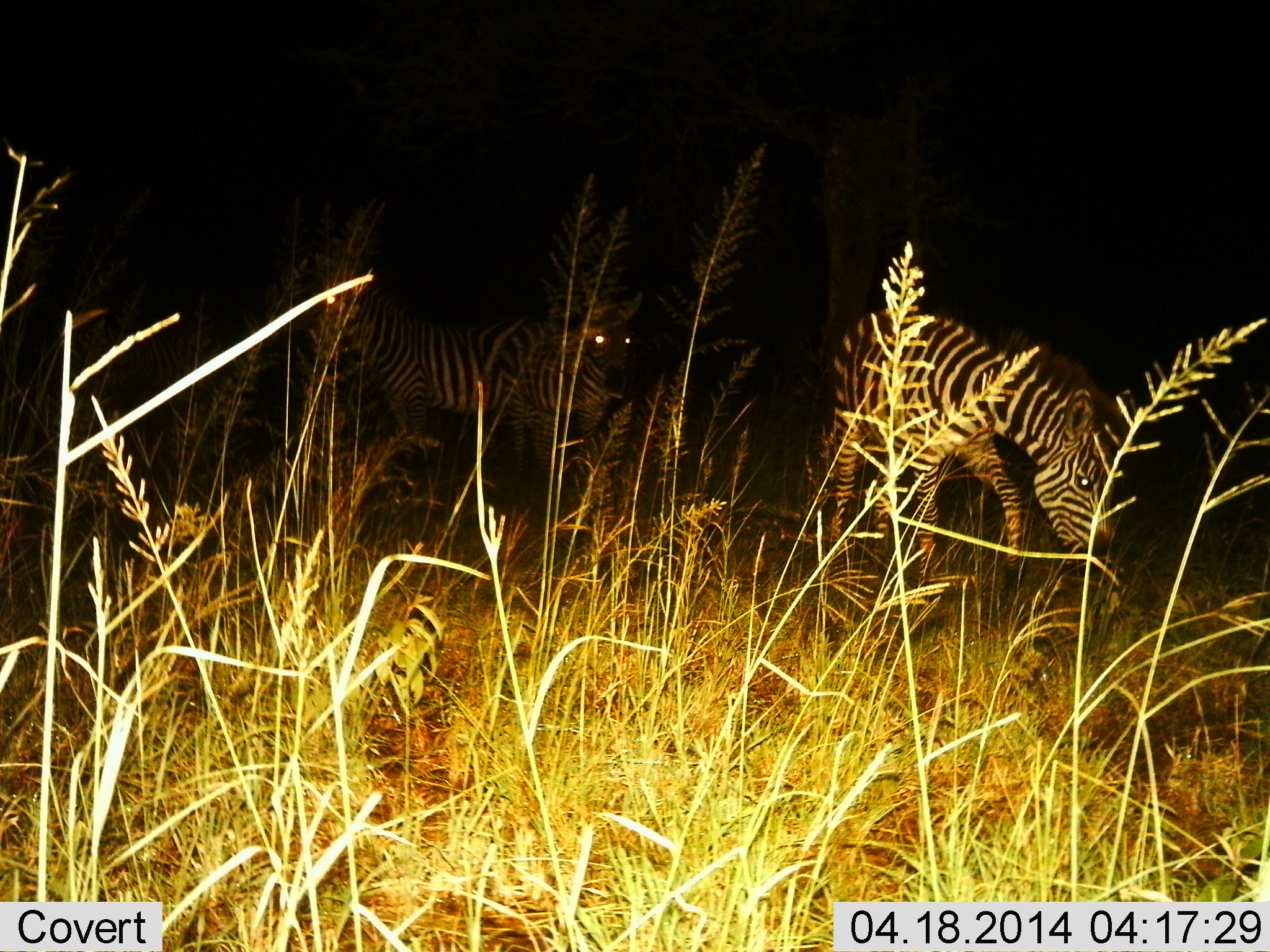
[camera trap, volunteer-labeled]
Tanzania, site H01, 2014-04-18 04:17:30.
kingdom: Animalia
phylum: Chordata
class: Mammalia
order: Perissodactyla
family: Equidae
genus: Equus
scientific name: Equus quagga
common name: plains zebra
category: zebra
Zebra (plains zebra) (Equus quagga), count 3. Behavior (volunteer vote fractions): standing 82%, resting 0%, moving 27%, interacting 0%. Young present (vote fraction): 0%. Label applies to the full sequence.